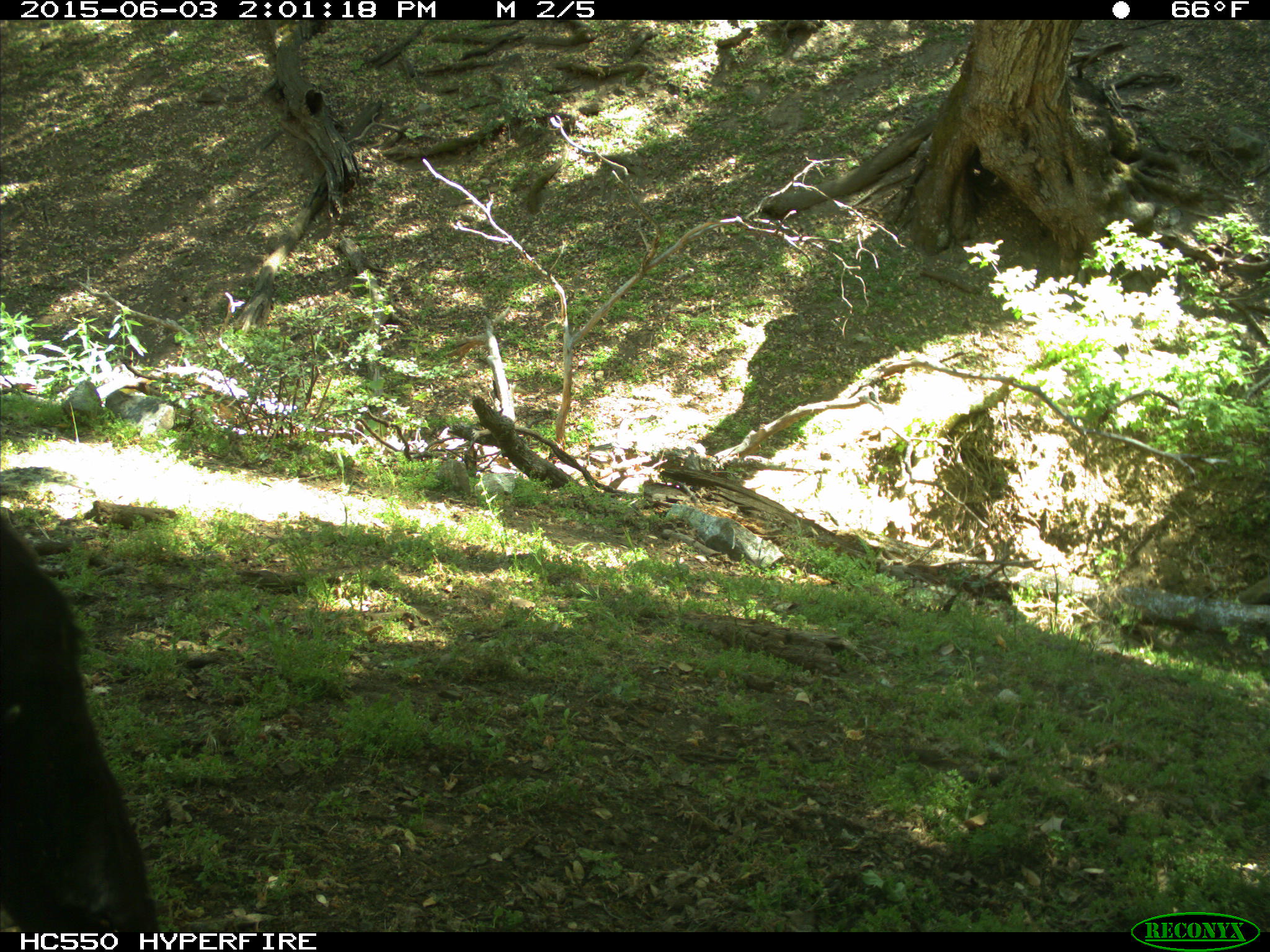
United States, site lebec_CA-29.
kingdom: Animalia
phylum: Chordata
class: Mammalia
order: Artiodactyla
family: Bovidae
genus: Bos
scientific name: Bos taurus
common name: domestic cow